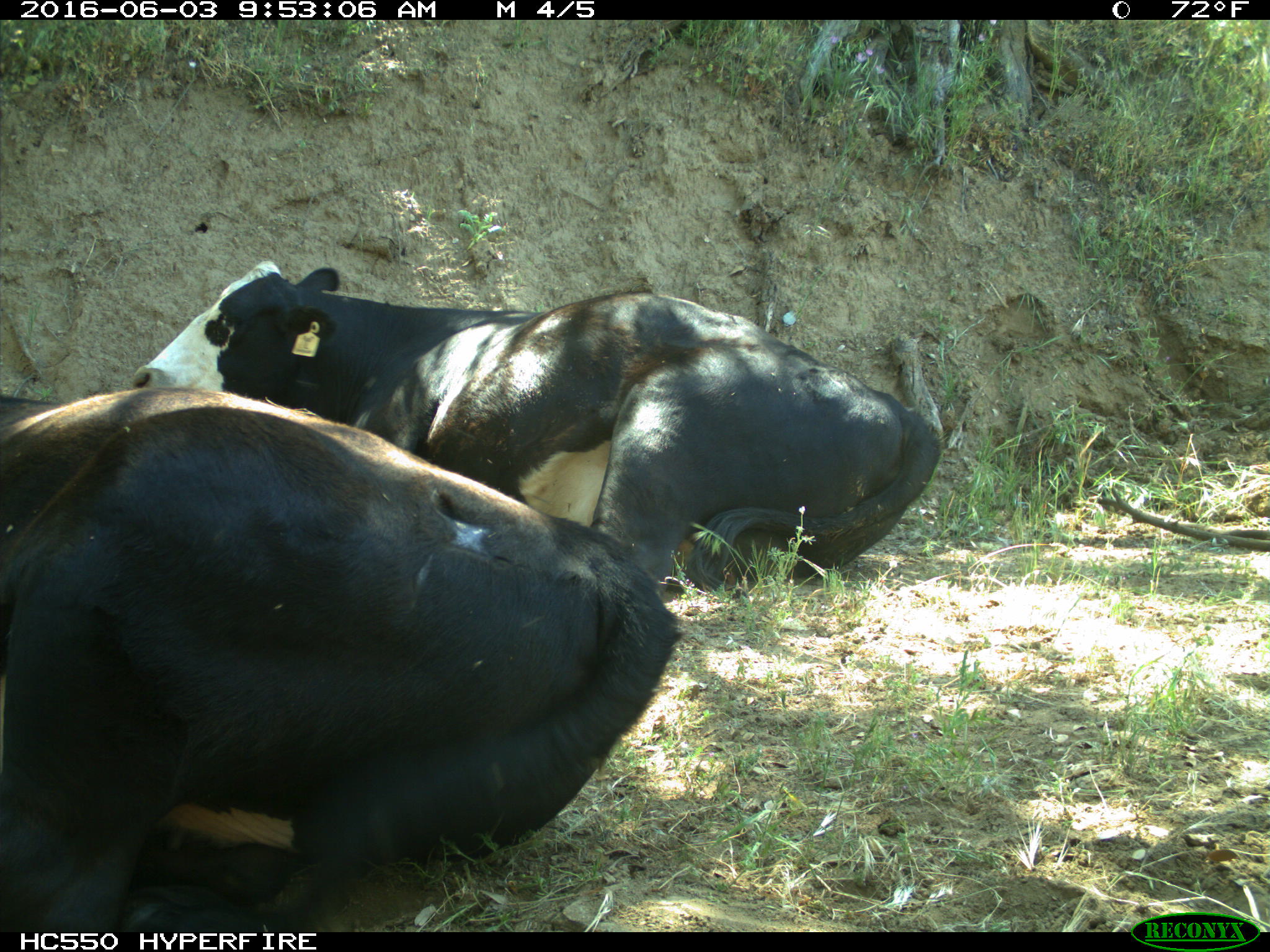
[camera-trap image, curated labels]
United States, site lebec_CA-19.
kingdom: Animalia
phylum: Chordata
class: Mammalia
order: Artiodactyla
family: Bovidae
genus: Bos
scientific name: Bos taurus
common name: domestic cow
Bos taurus (domestic cow).